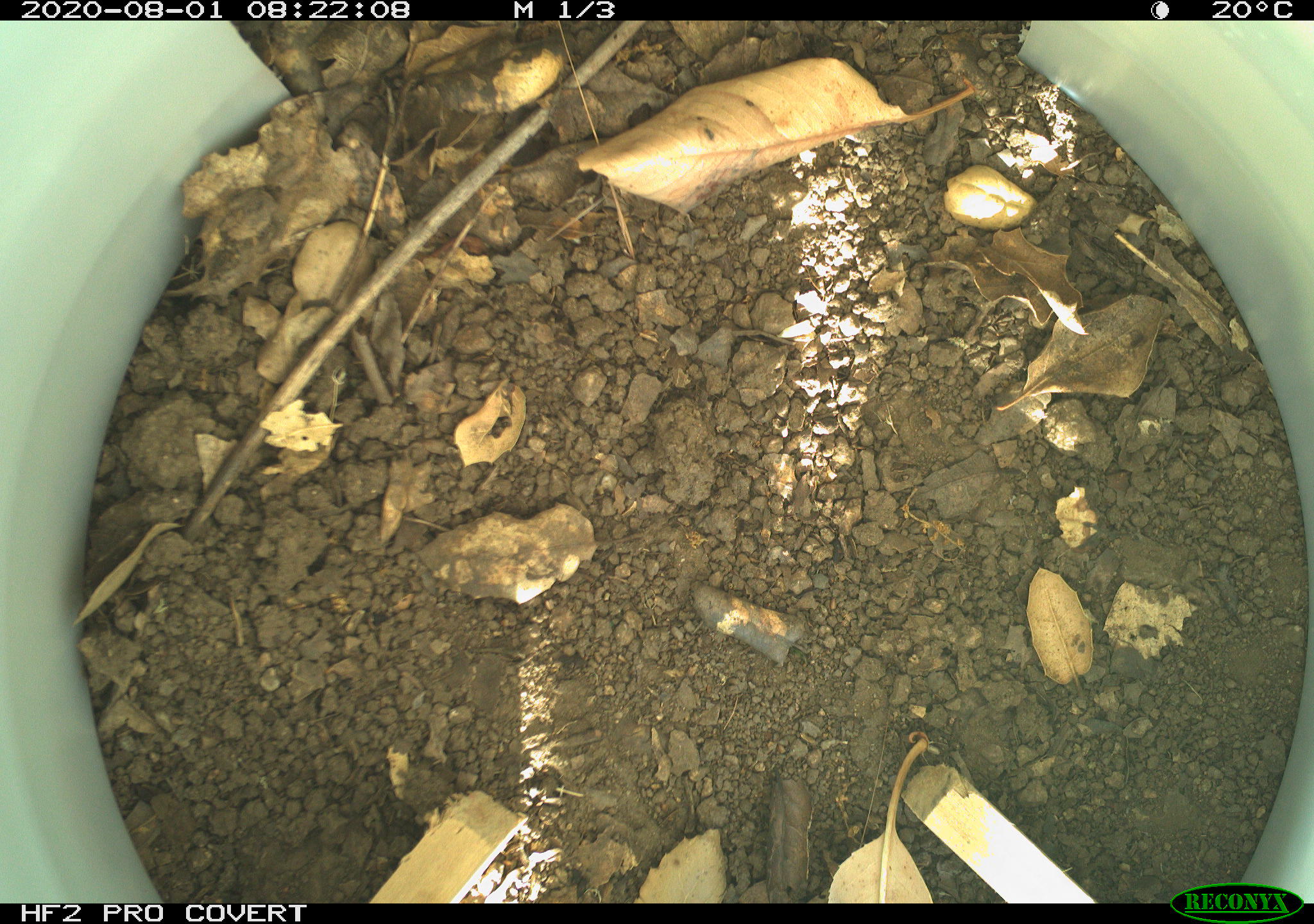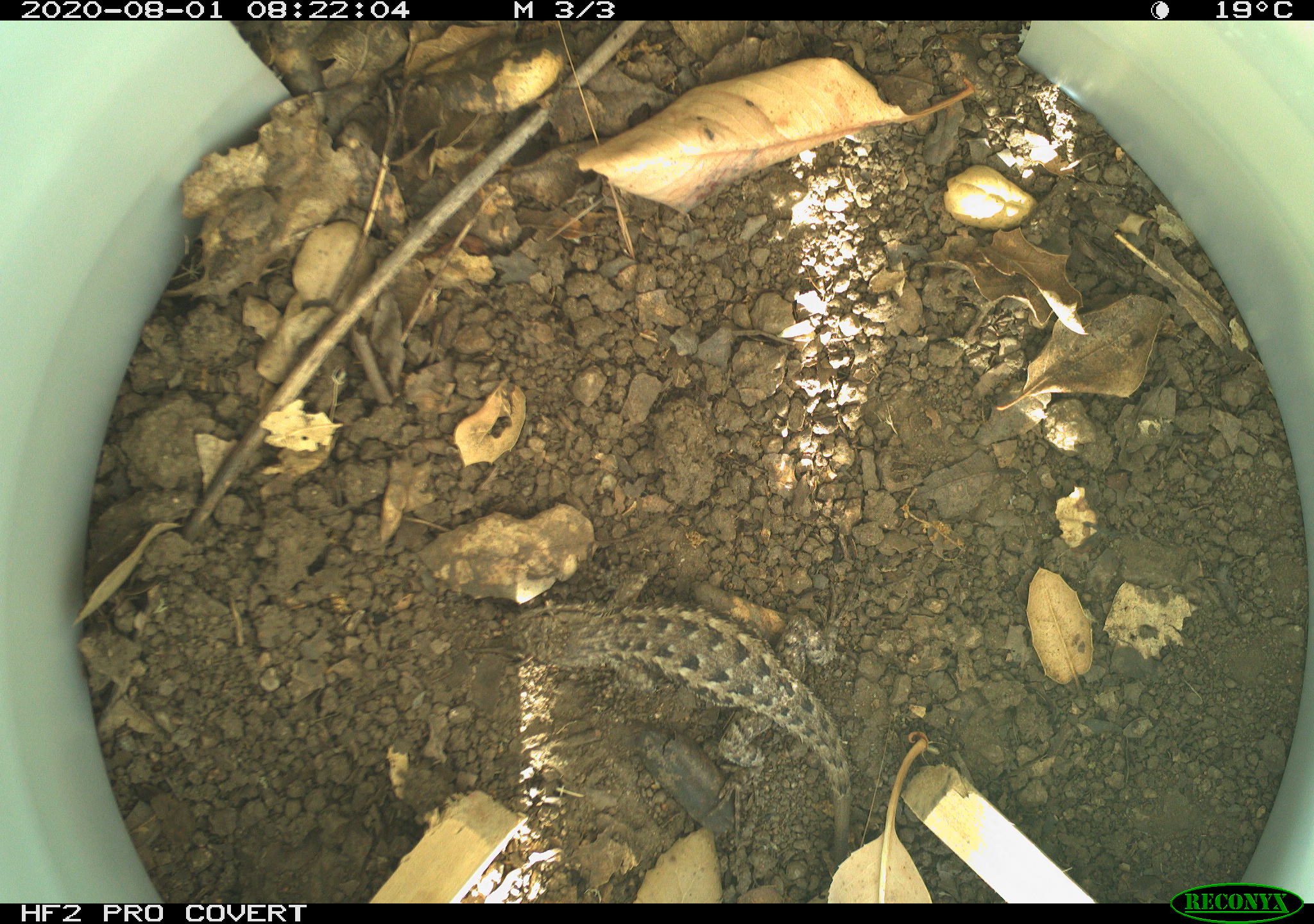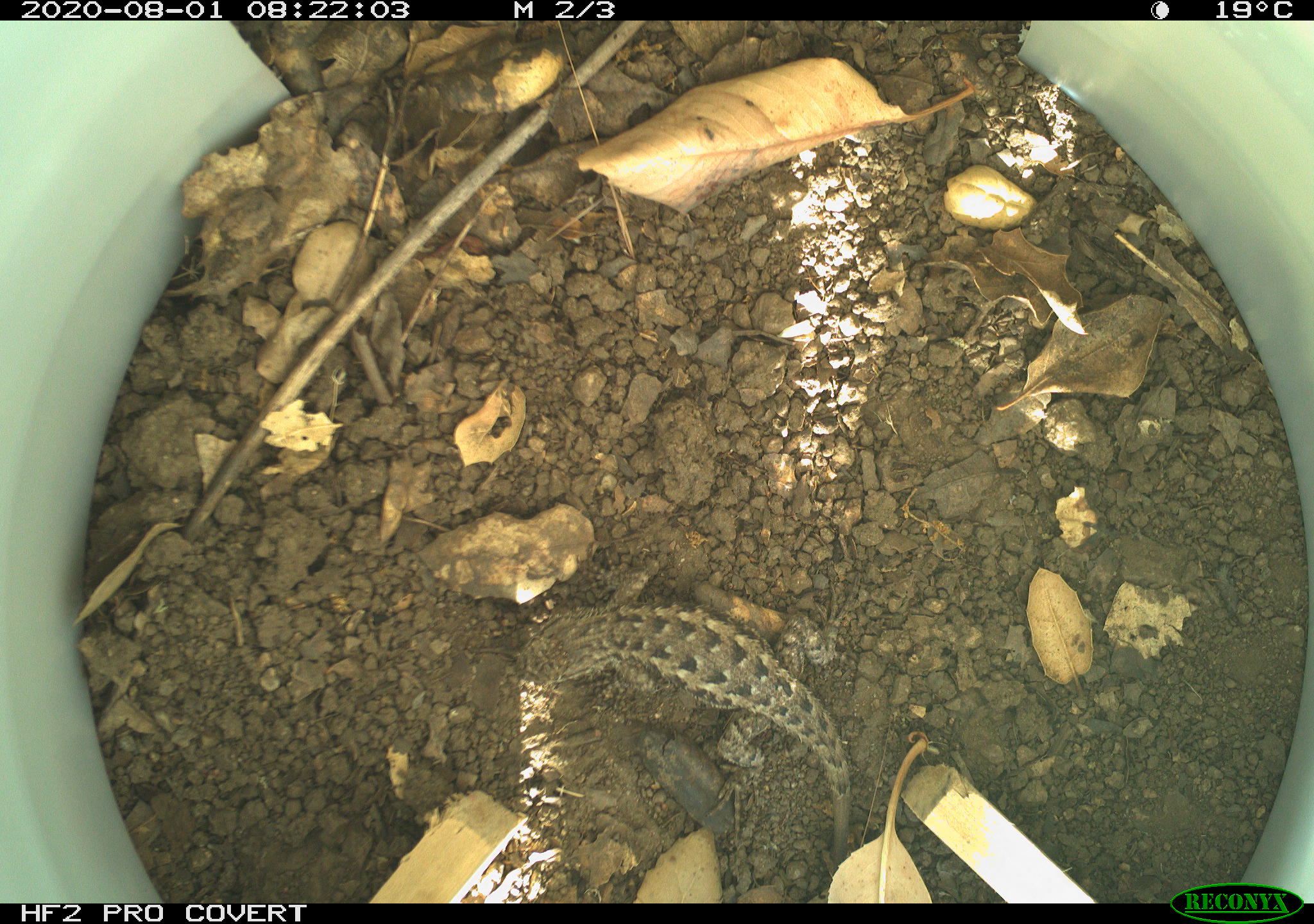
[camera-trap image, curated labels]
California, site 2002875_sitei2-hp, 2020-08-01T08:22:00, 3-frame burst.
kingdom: Animalia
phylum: Chordata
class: Reptilia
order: Squamata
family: Phrynosomatidae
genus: Sceloporus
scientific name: Sceloporus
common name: spiny lizards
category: sceloporus species